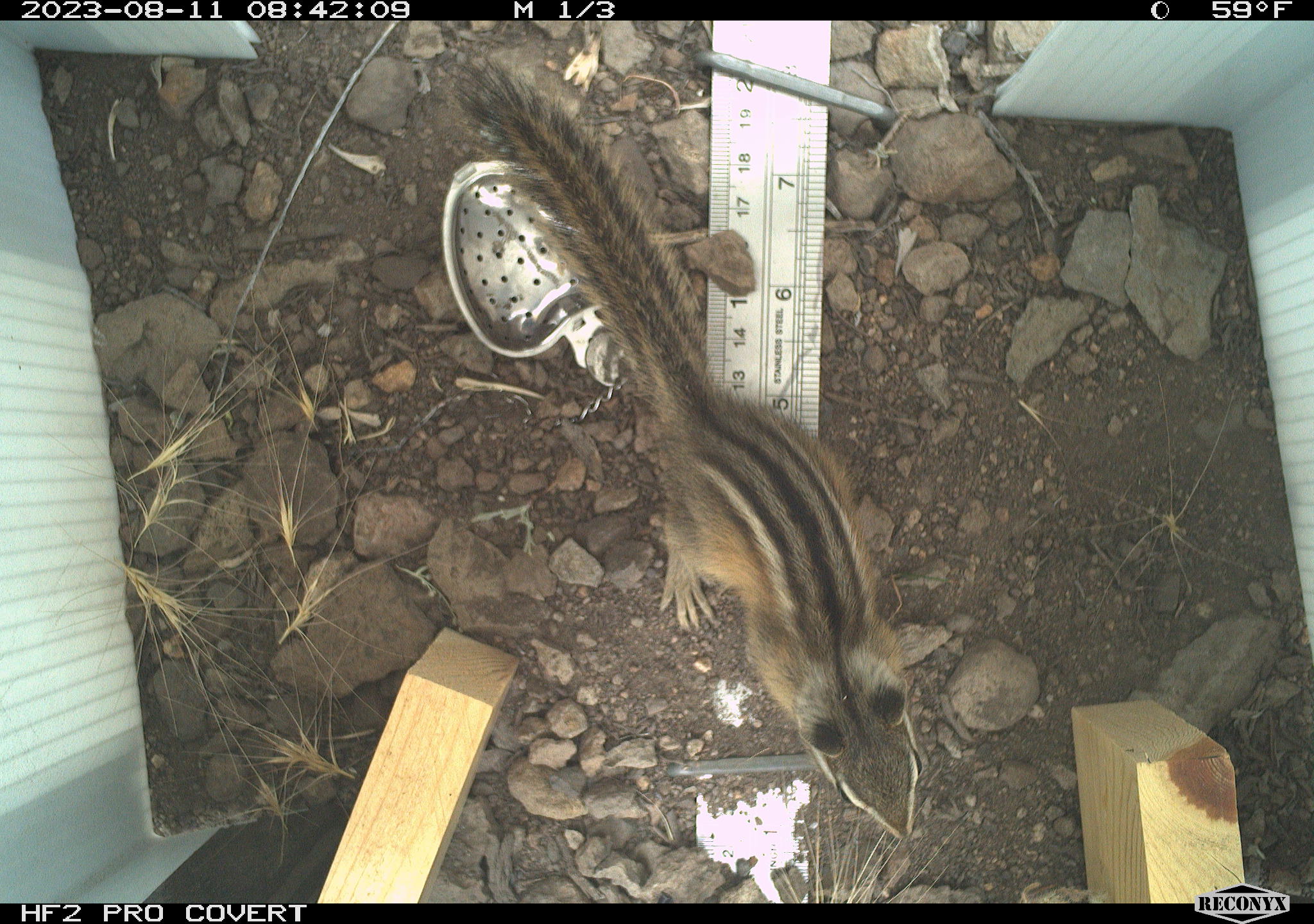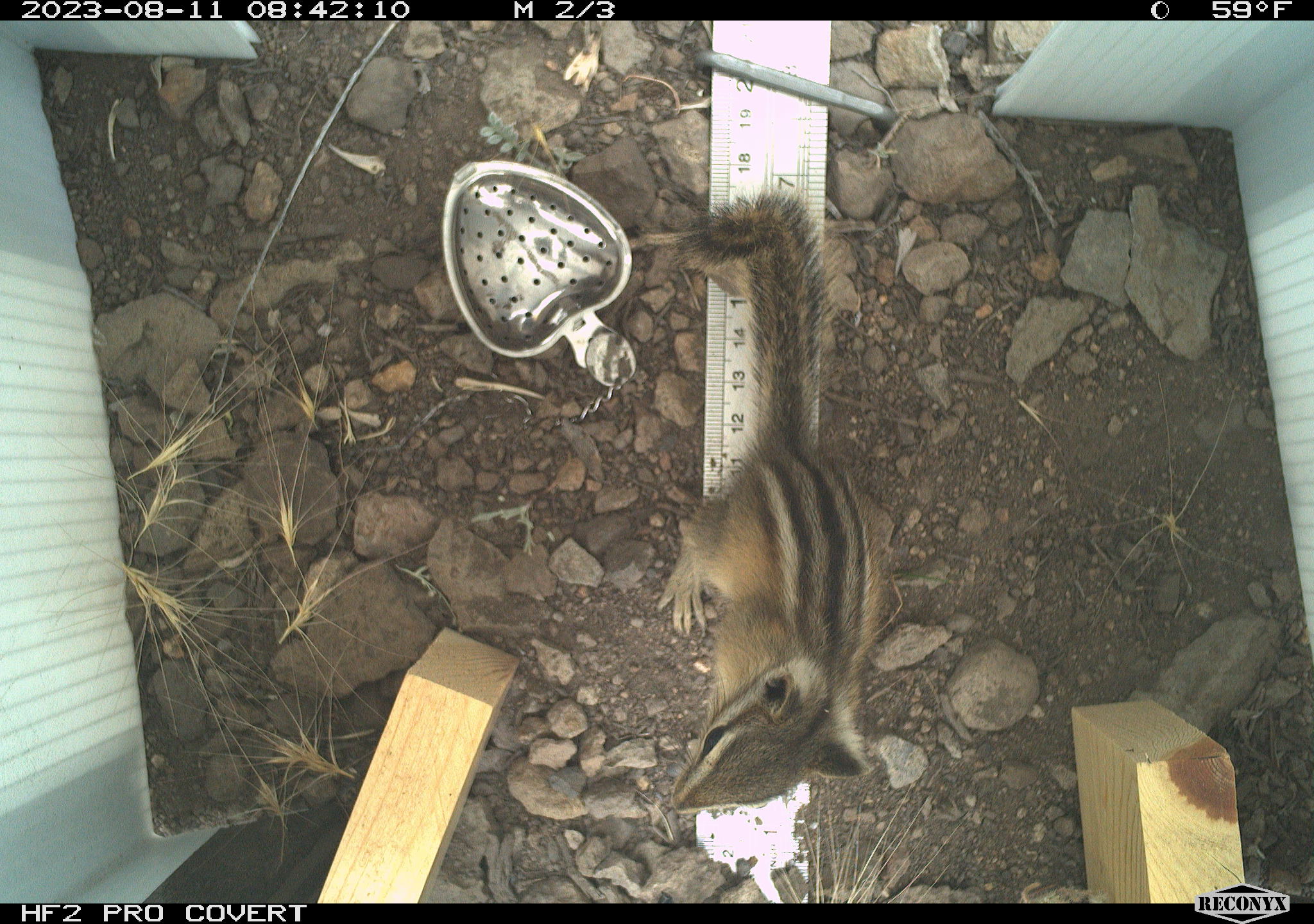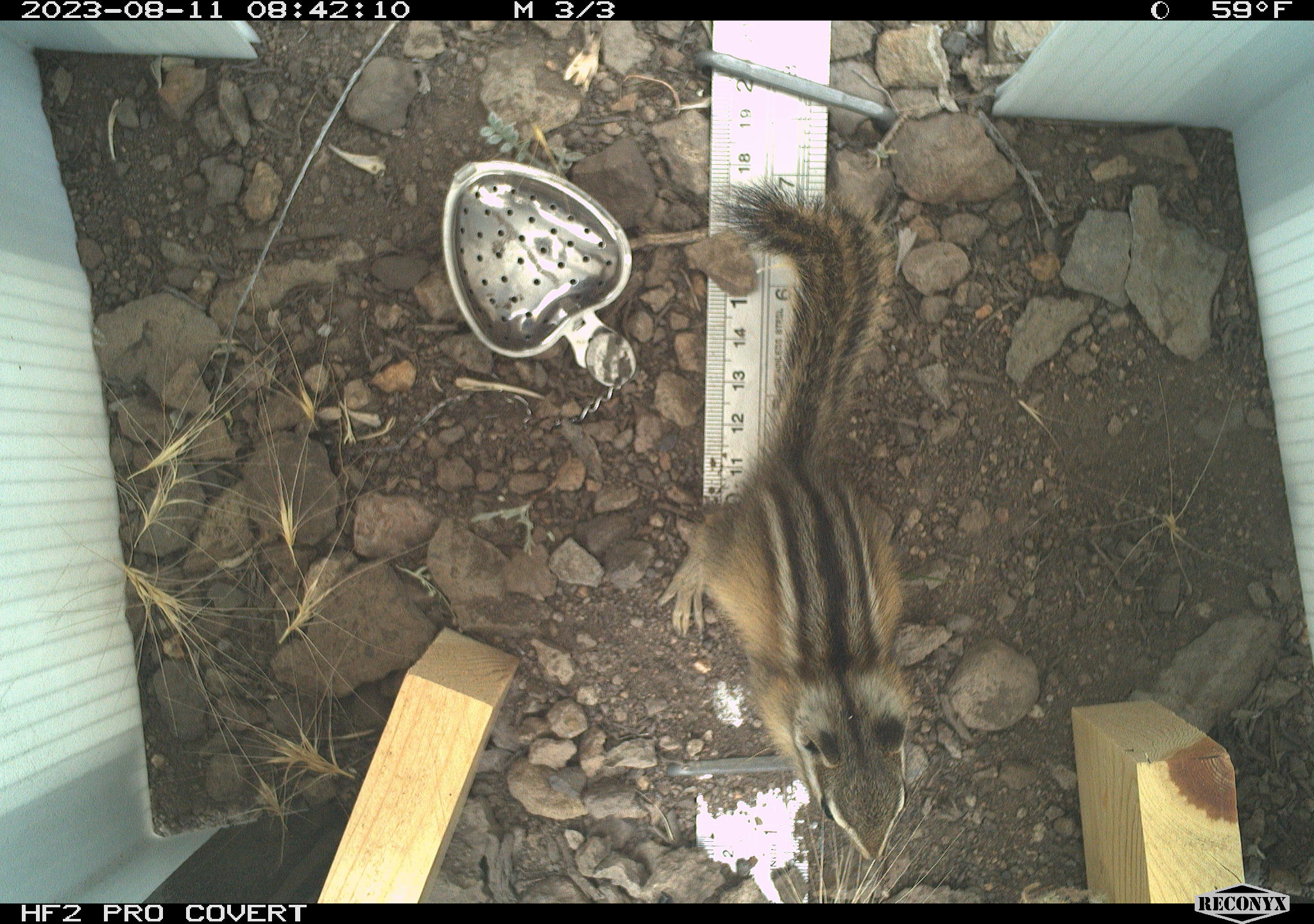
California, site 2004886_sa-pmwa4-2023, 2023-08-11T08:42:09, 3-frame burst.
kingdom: Animalia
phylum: Chordata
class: Mammalia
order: Rodentia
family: Sciuridae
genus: Neotamias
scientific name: Neotamias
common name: western chipmunks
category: neotamias species